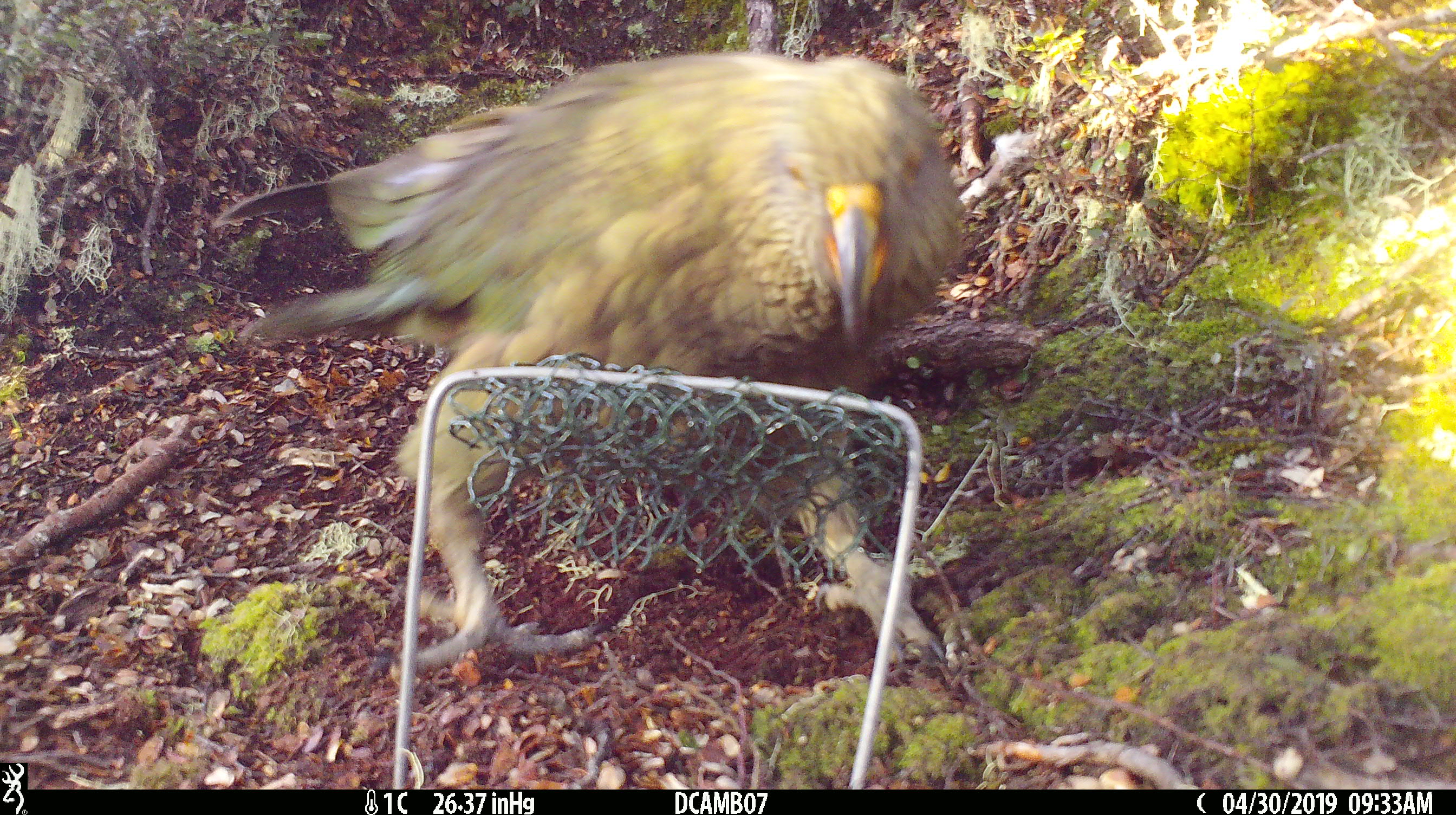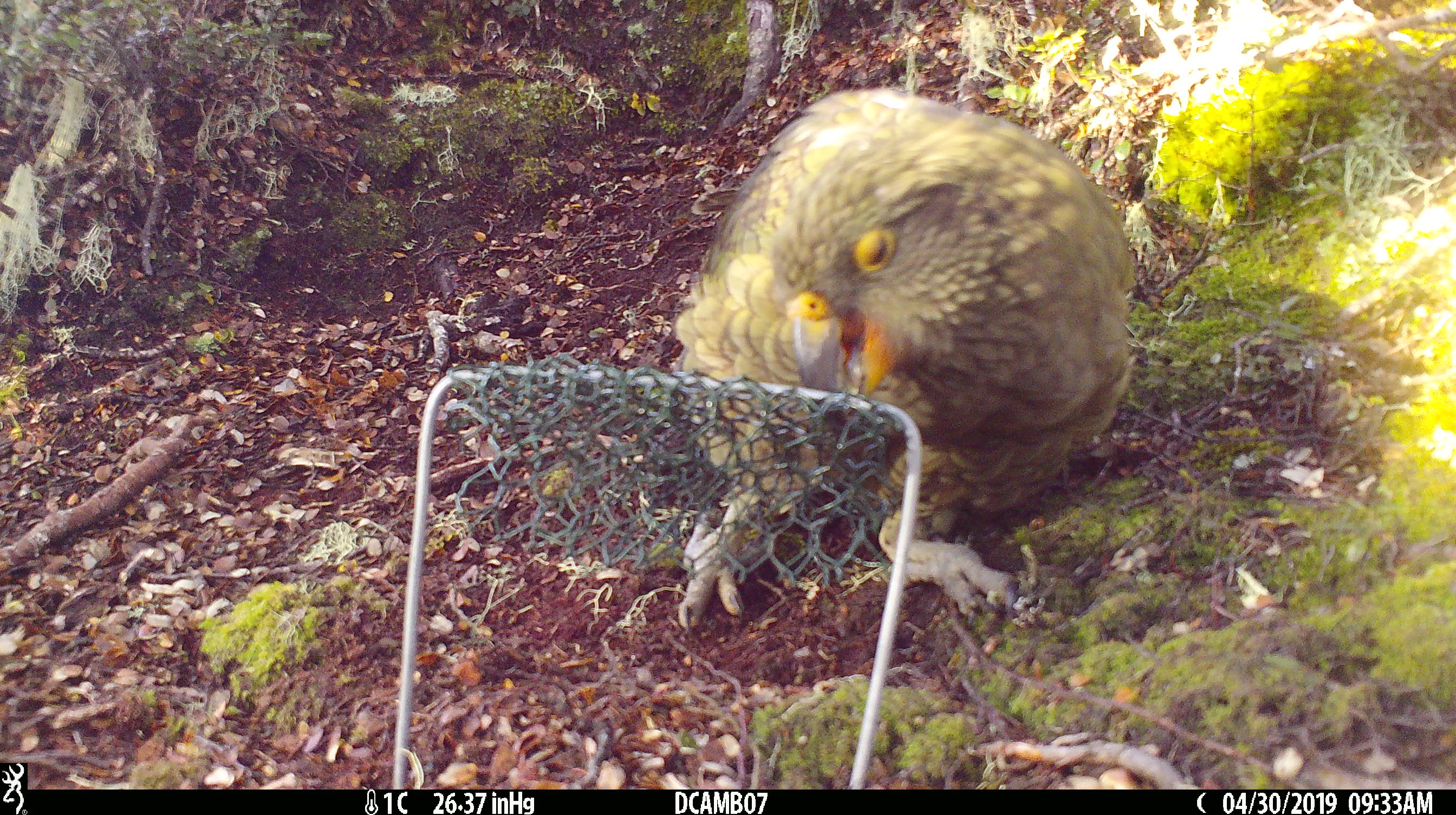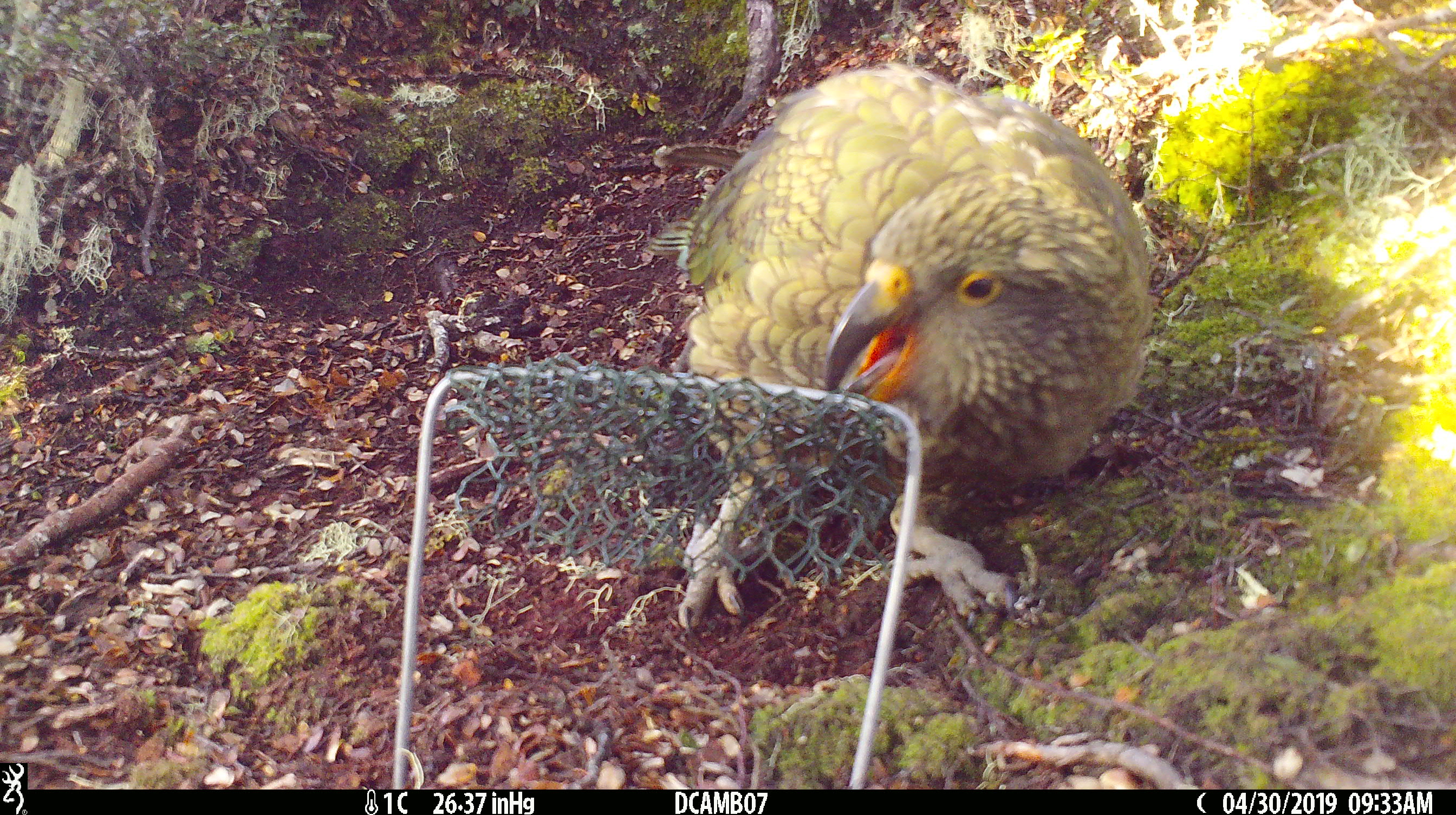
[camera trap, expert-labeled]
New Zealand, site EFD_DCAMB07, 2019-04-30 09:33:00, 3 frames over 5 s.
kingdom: Animalia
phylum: Chordata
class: Aves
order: Psittaciformes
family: Strigopidae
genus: Nestor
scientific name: Nestor notabilis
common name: kea